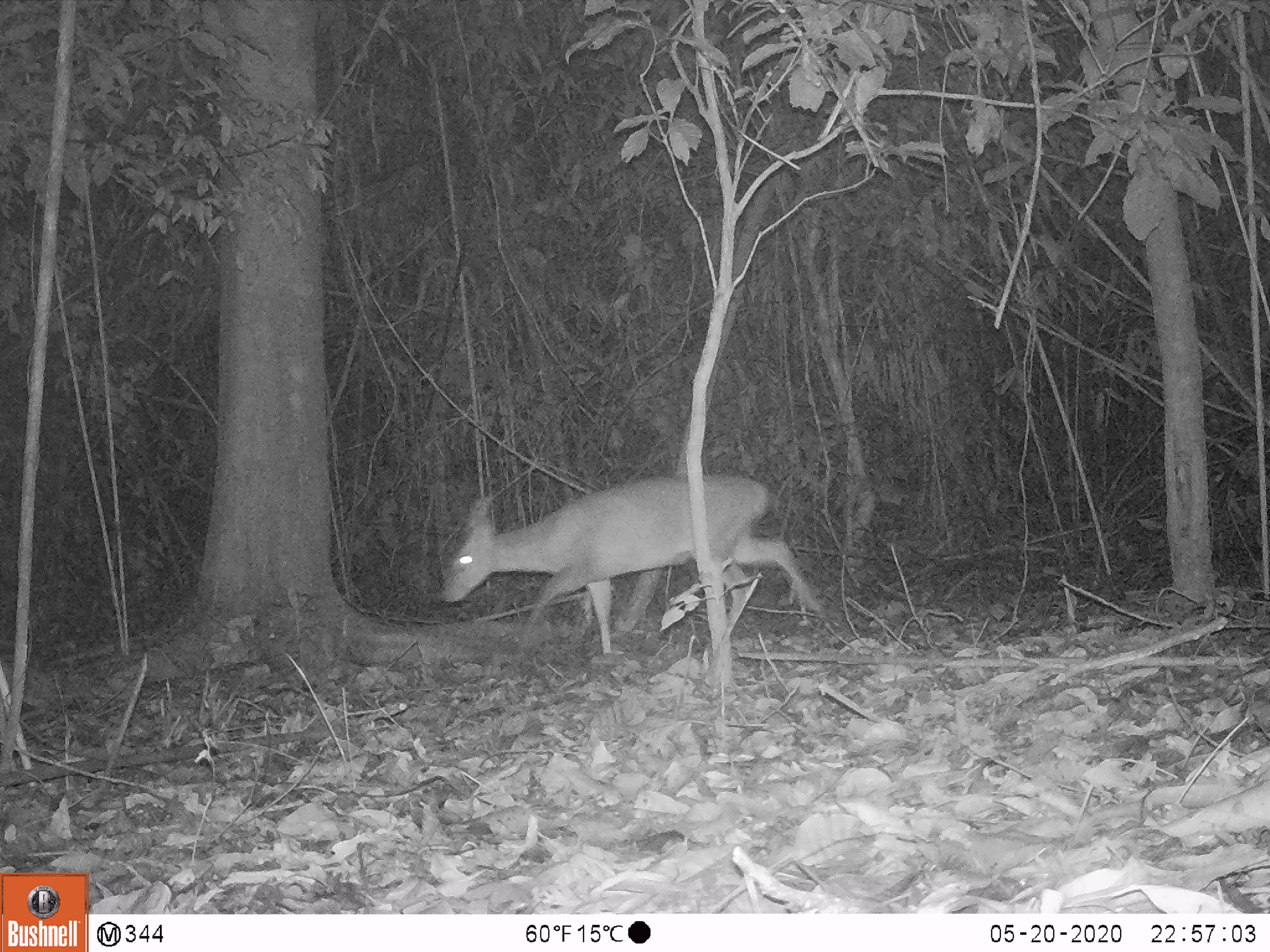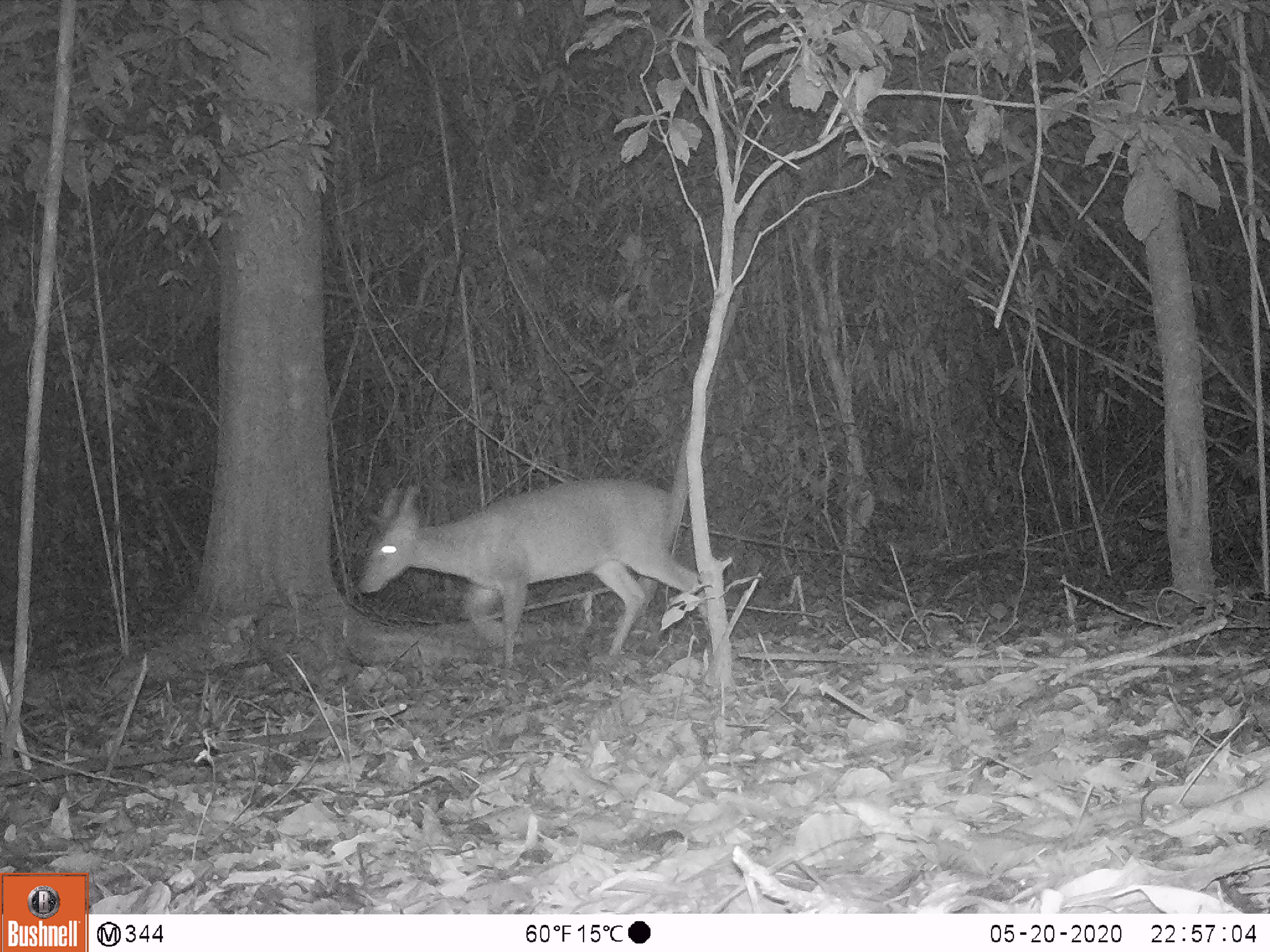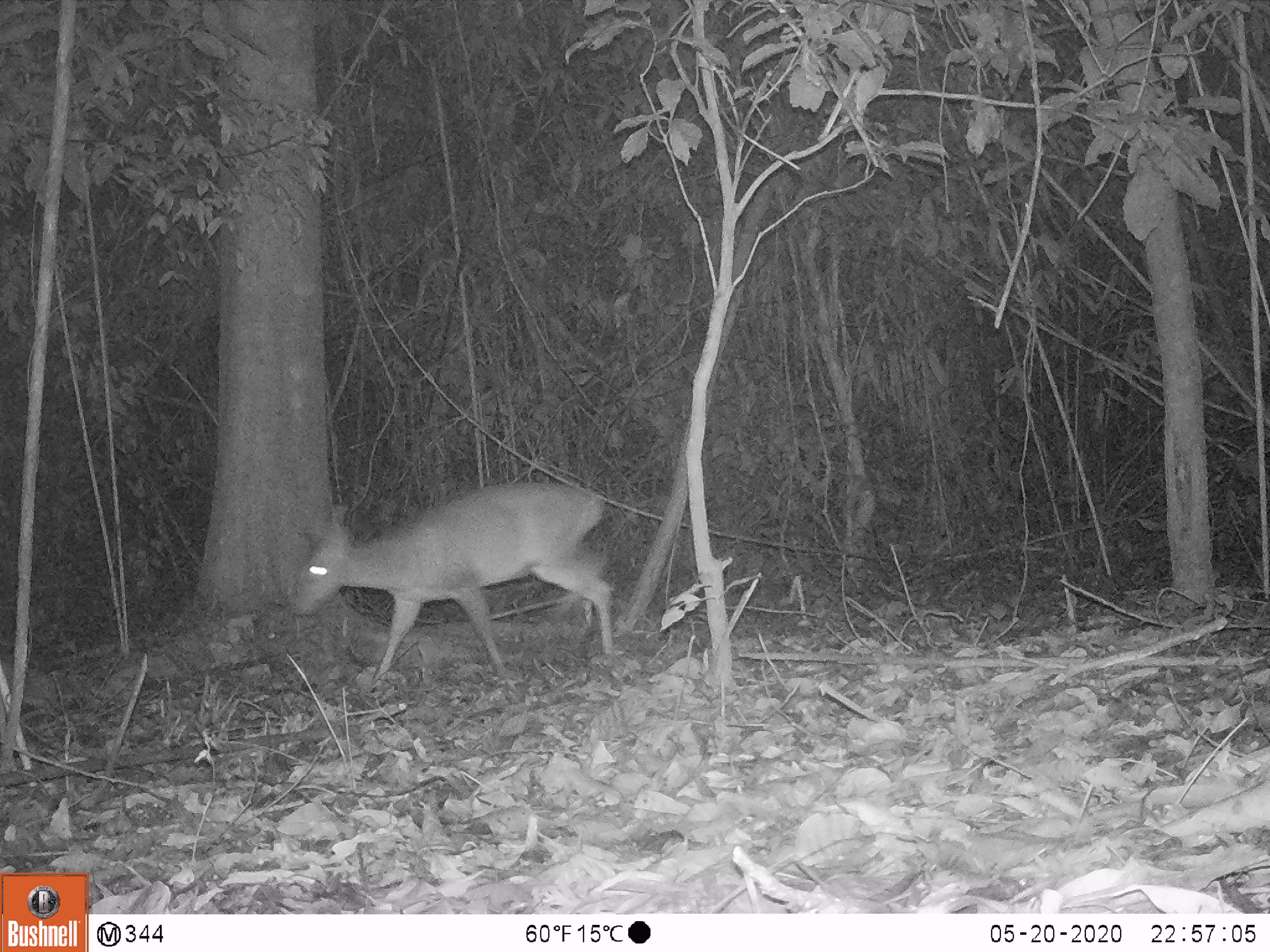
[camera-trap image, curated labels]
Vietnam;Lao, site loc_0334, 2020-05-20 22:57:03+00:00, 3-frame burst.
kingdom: Animalia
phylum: Chordata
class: Mammalia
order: Artiodactyla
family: Cervidae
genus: Muntiacus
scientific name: Muntiacus vuquangensis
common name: large-antlered muntjac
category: large antlered muntjac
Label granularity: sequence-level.